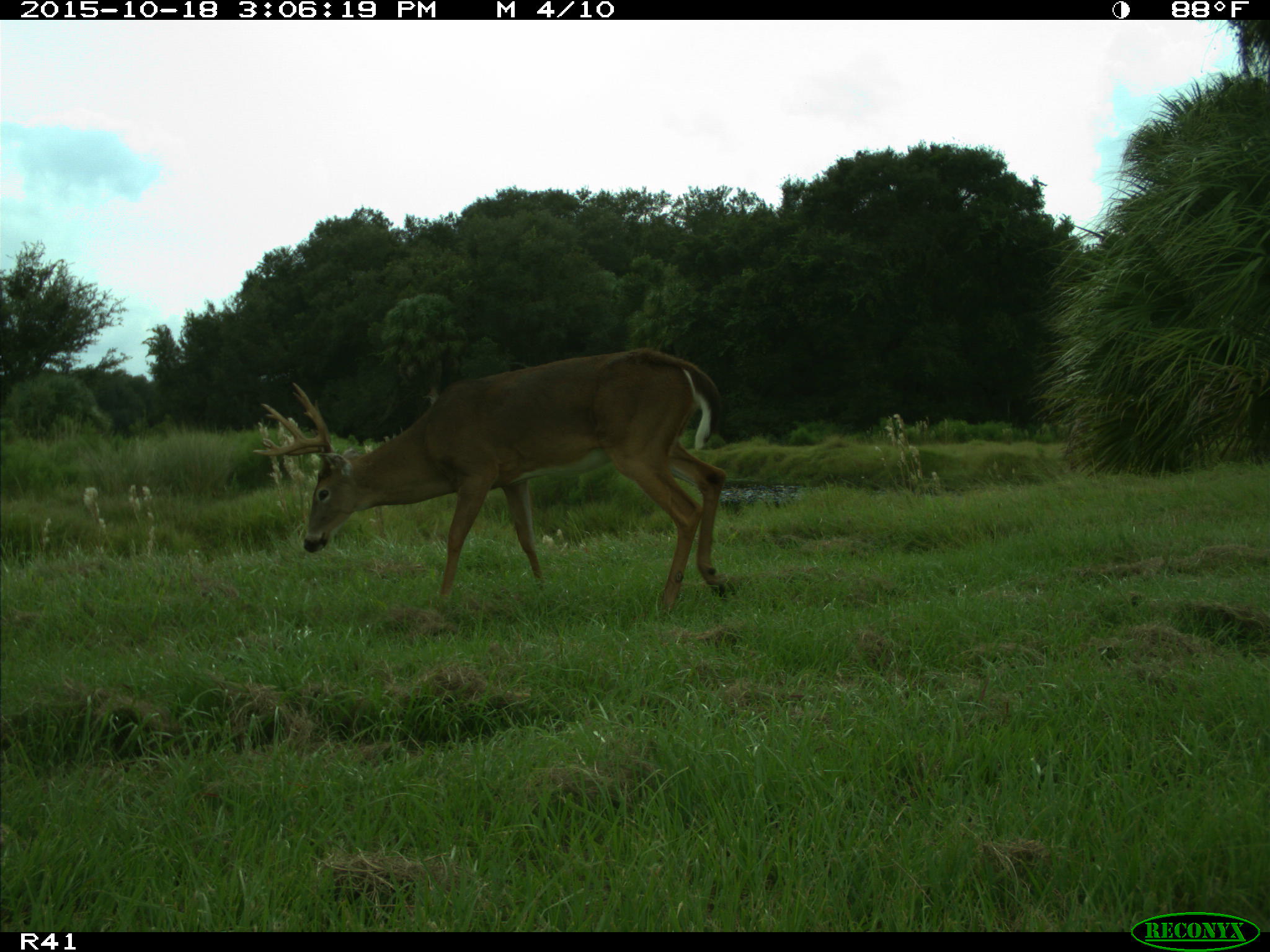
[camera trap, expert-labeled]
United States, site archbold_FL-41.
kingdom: Animalia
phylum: Chordata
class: Mammalia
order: Artiodactyla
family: Cervidae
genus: Odocoileus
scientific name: Odocoileus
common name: deer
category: unidentified deer